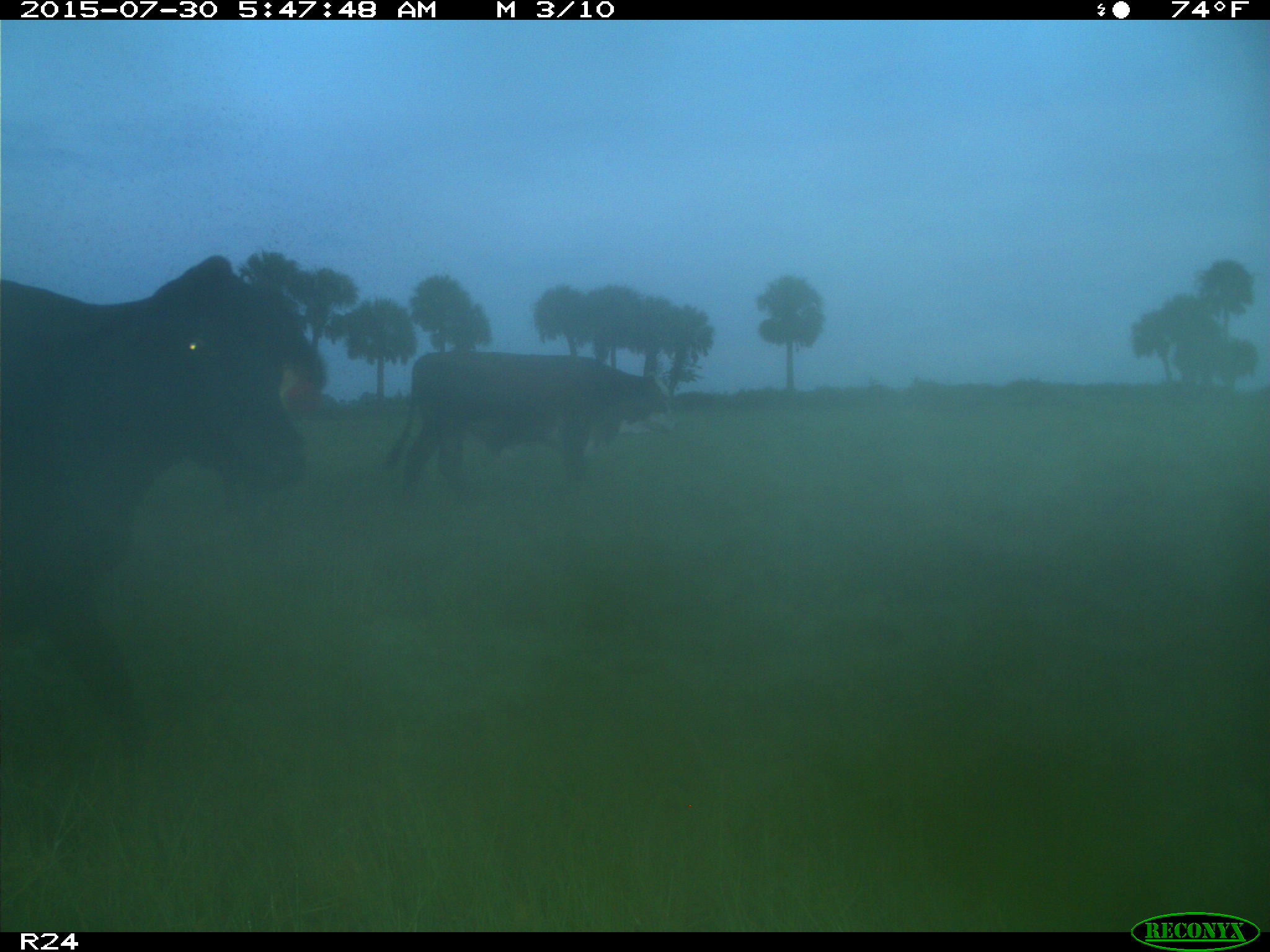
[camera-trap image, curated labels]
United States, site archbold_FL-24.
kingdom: Animalia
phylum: Chordata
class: Mammalia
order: Artiodactyla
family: Bovidae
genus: Bos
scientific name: Bos taurus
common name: domestic cow